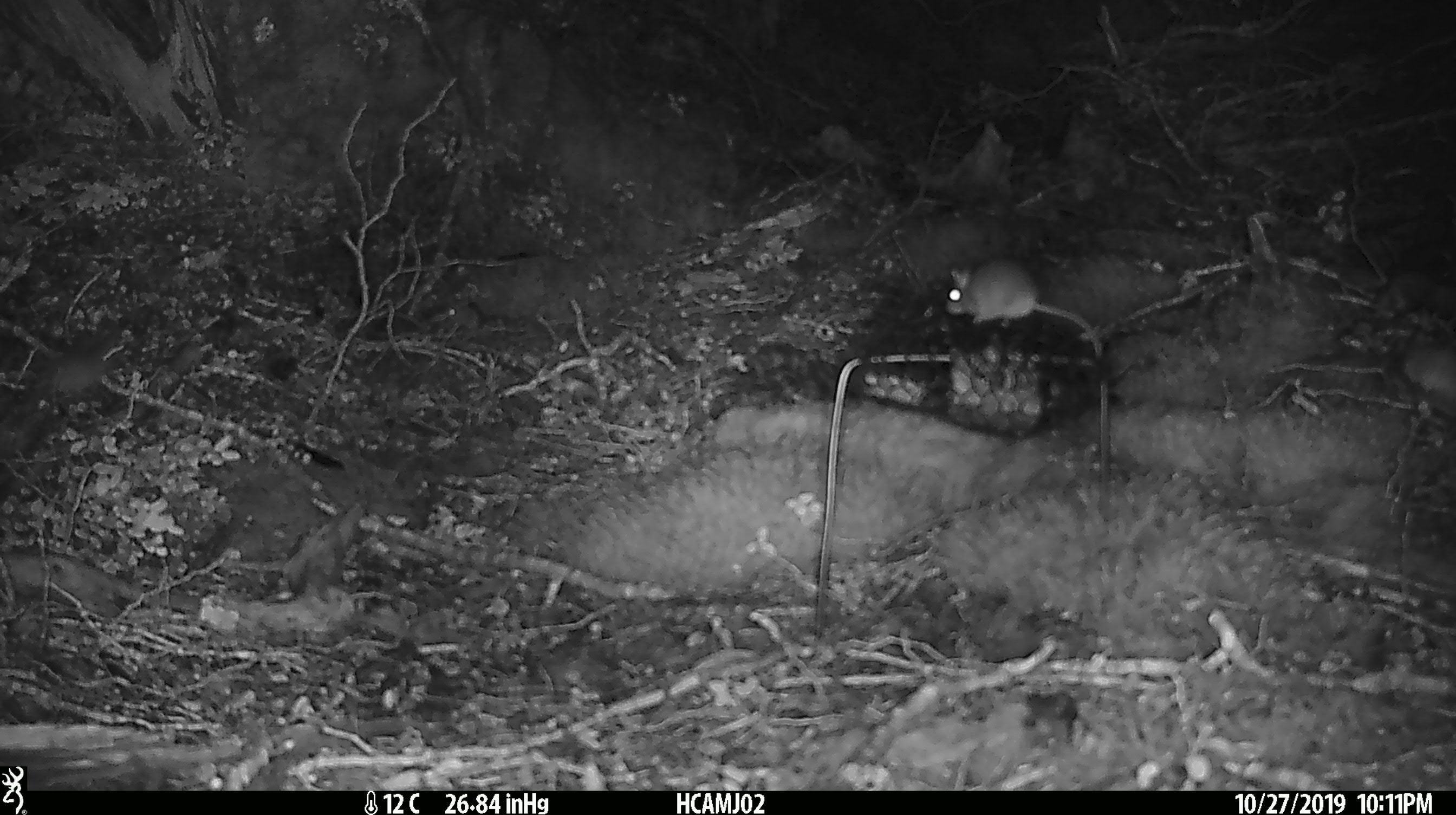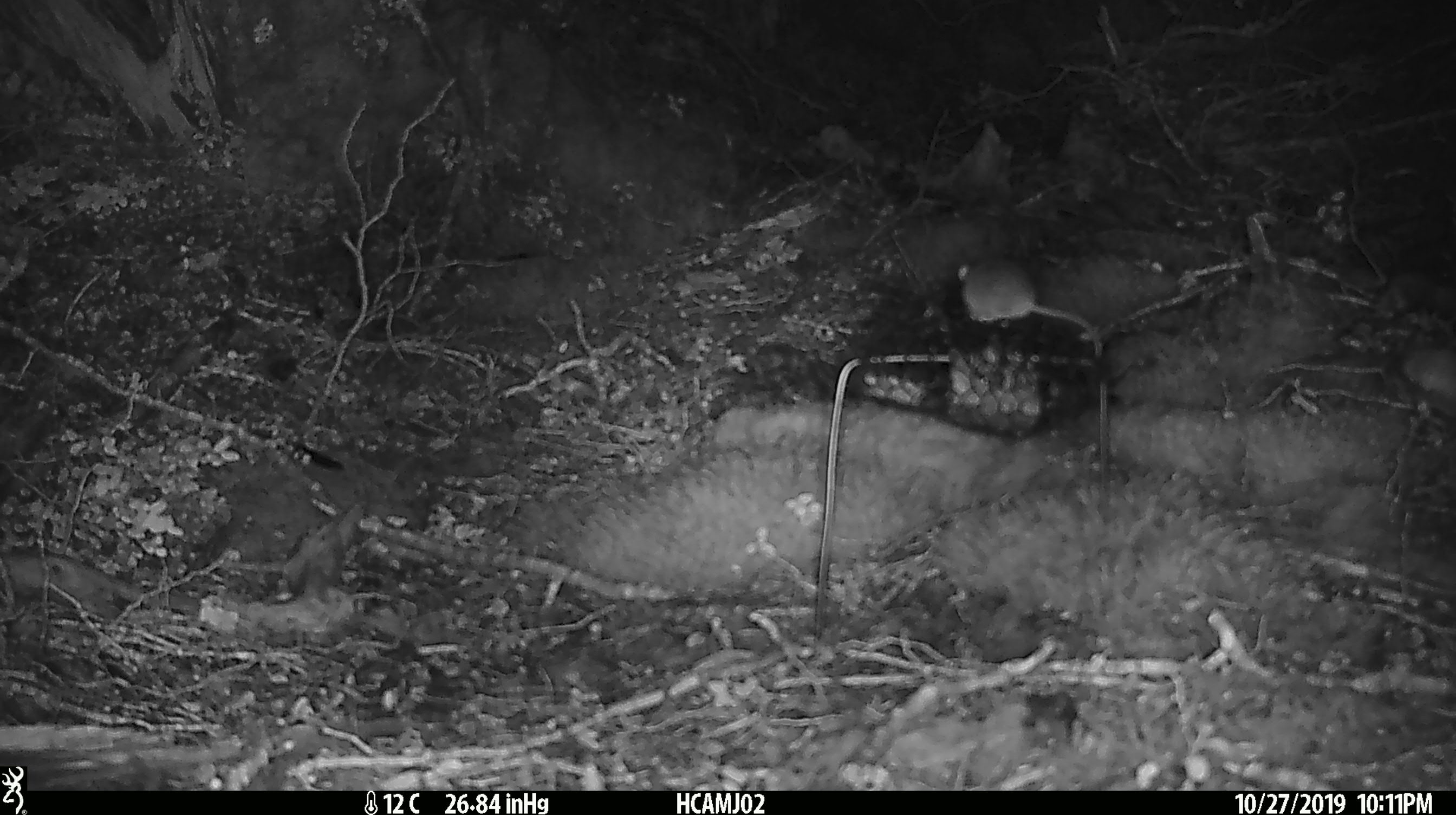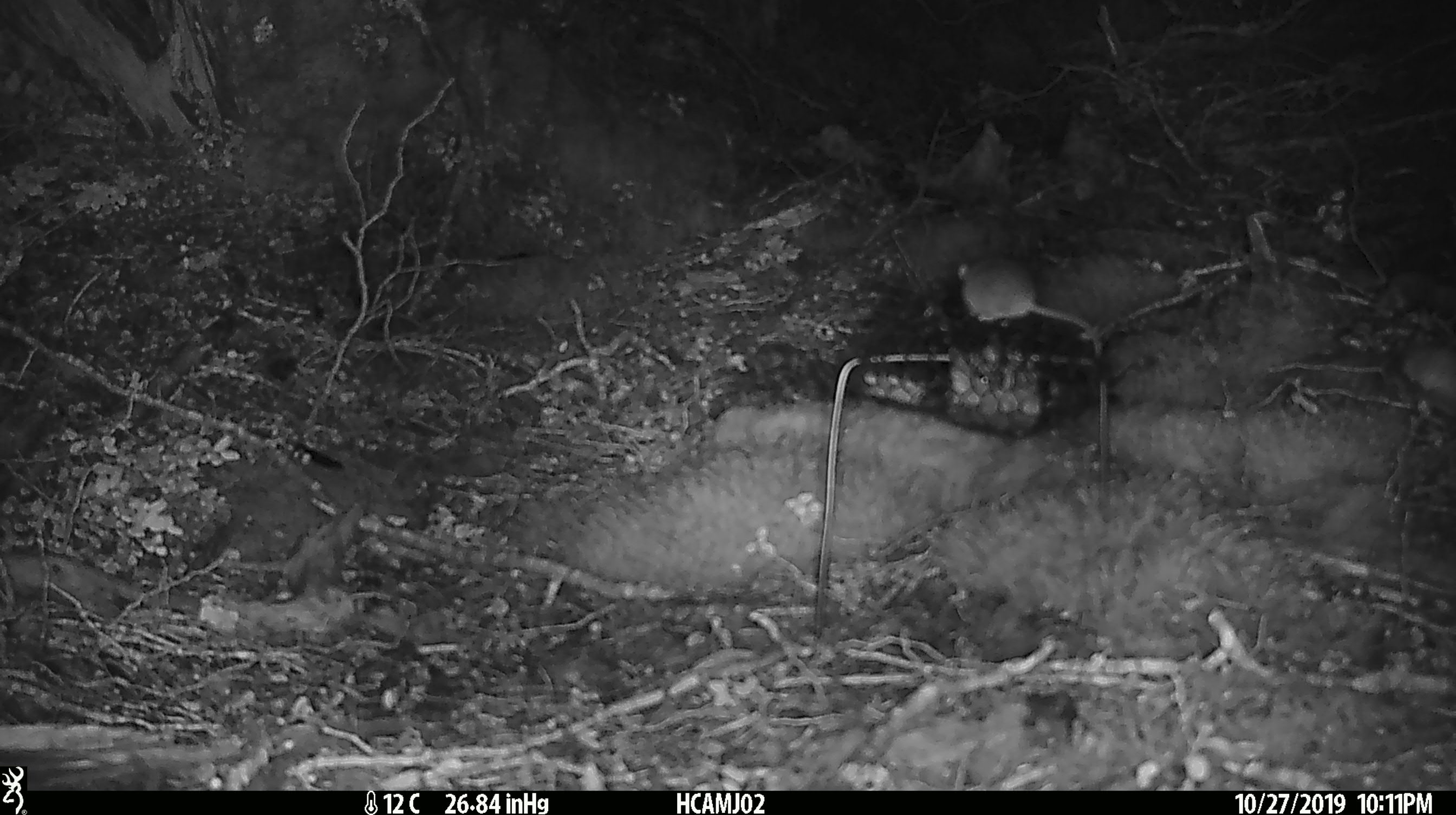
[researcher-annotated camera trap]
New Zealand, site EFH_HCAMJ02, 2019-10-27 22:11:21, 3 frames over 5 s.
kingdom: Animalia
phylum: Chordata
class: Mammalia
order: Rodentia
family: Muridae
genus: Mus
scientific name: Mus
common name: mouse